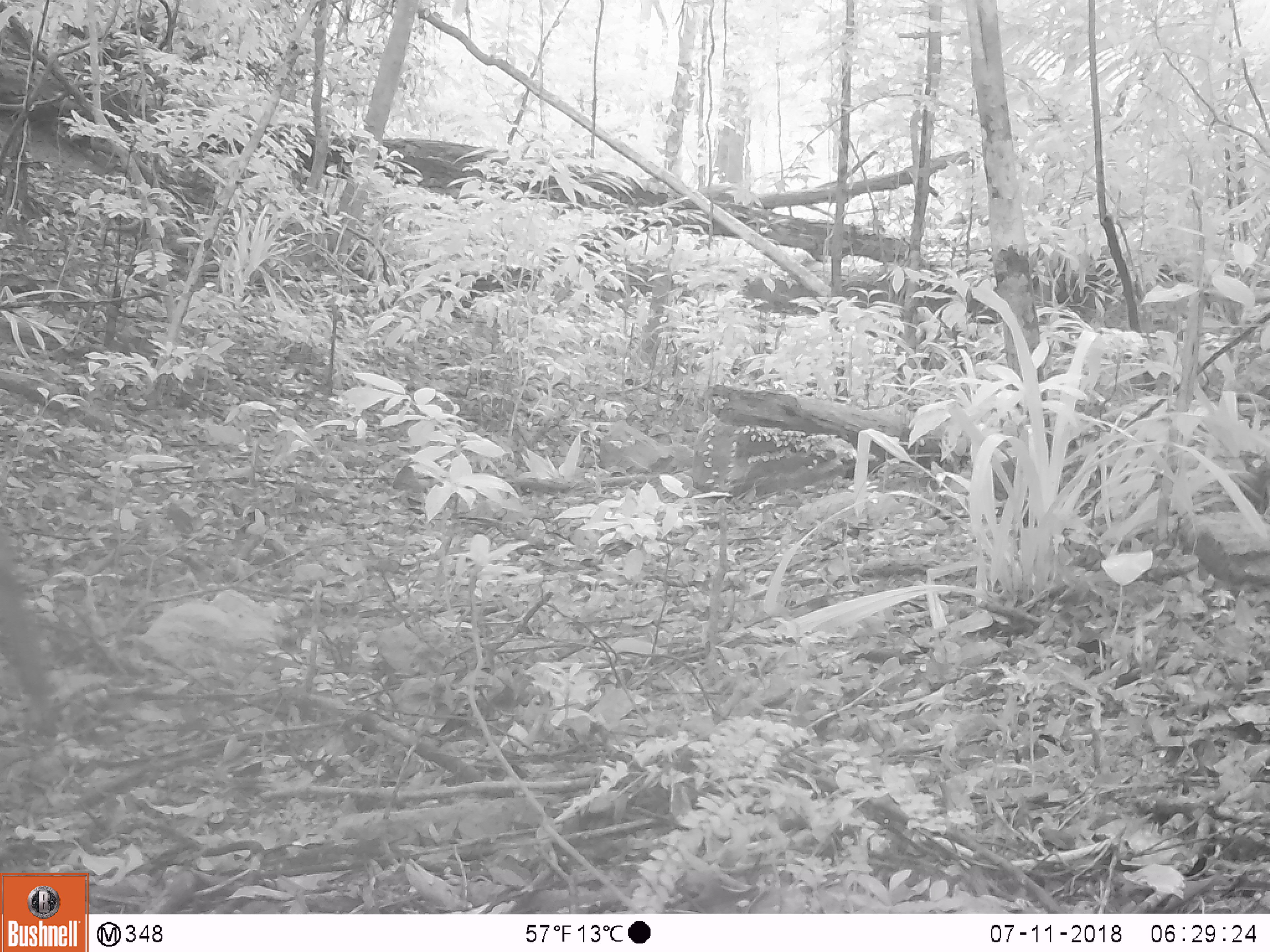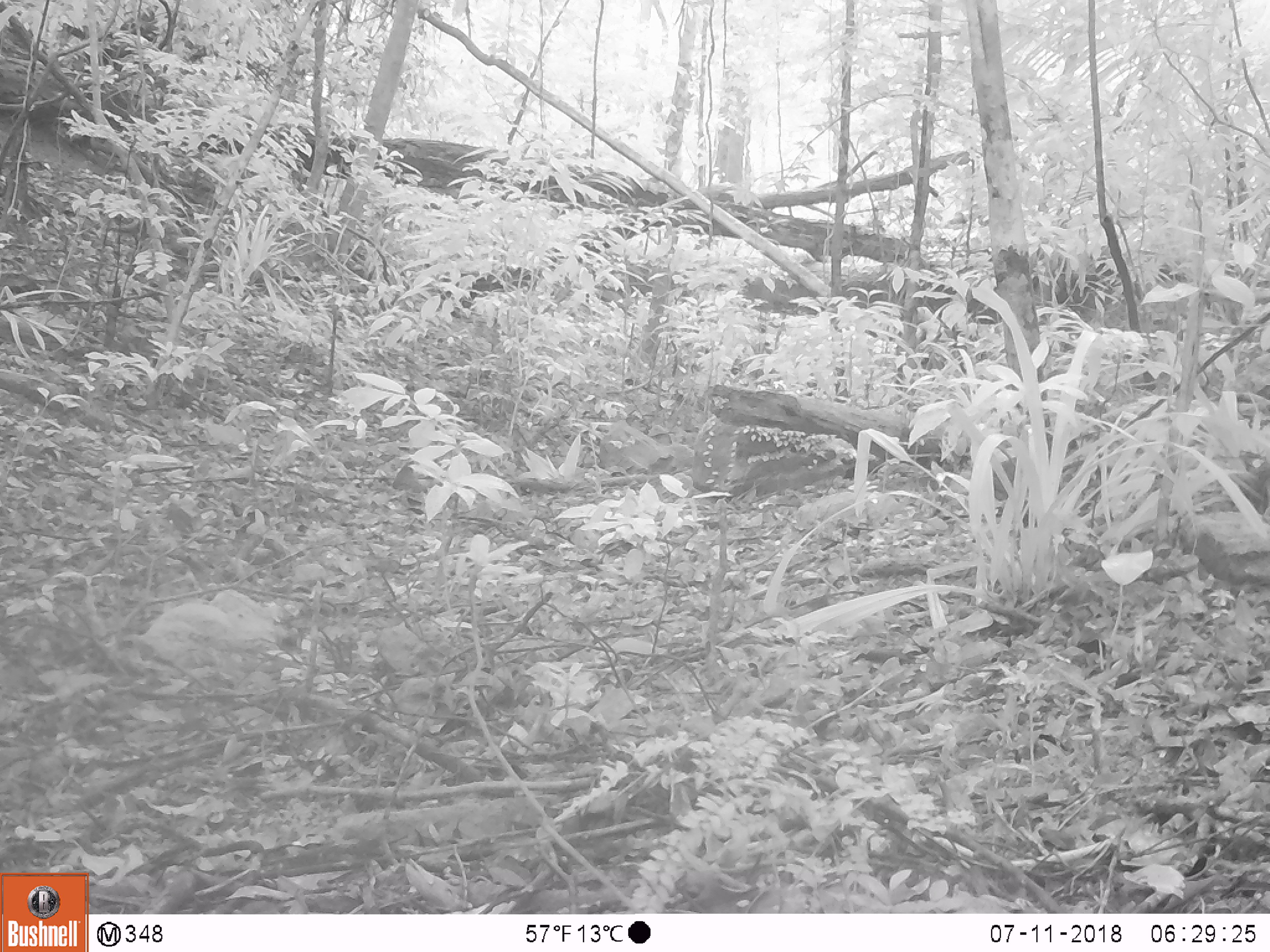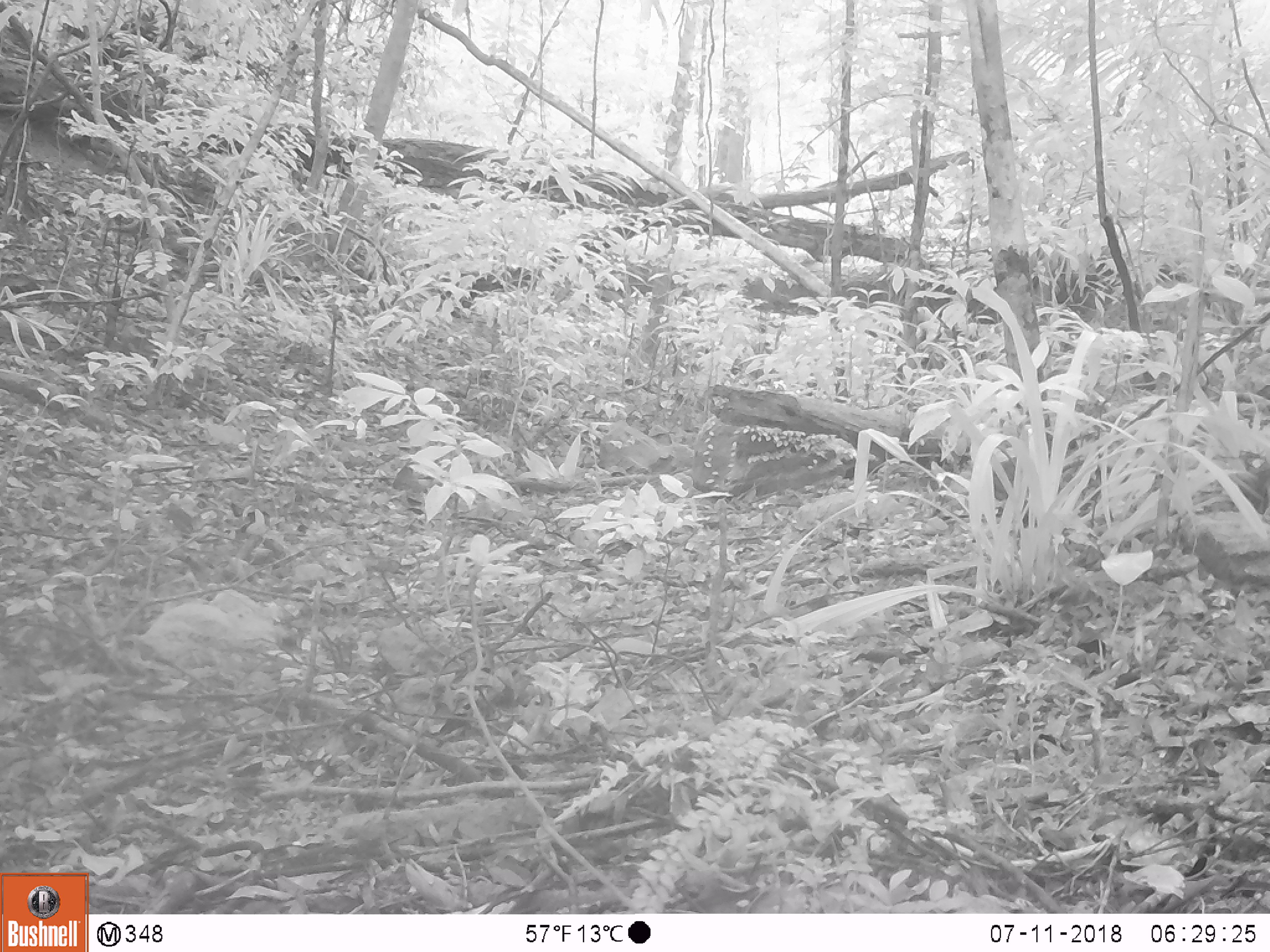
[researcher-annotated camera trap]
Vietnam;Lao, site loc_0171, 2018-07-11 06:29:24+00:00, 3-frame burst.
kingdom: Animalia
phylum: Chordata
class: Mammalia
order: Artiodactyla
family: Cervidae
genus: Muntiacus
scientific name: Muntiacus vuquangensis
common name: large-antlered muntjac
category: large antlered muntjac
Large antlered muntjac (large-antlered muntjac) (Muntiacus vuquangensis). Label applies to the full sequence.